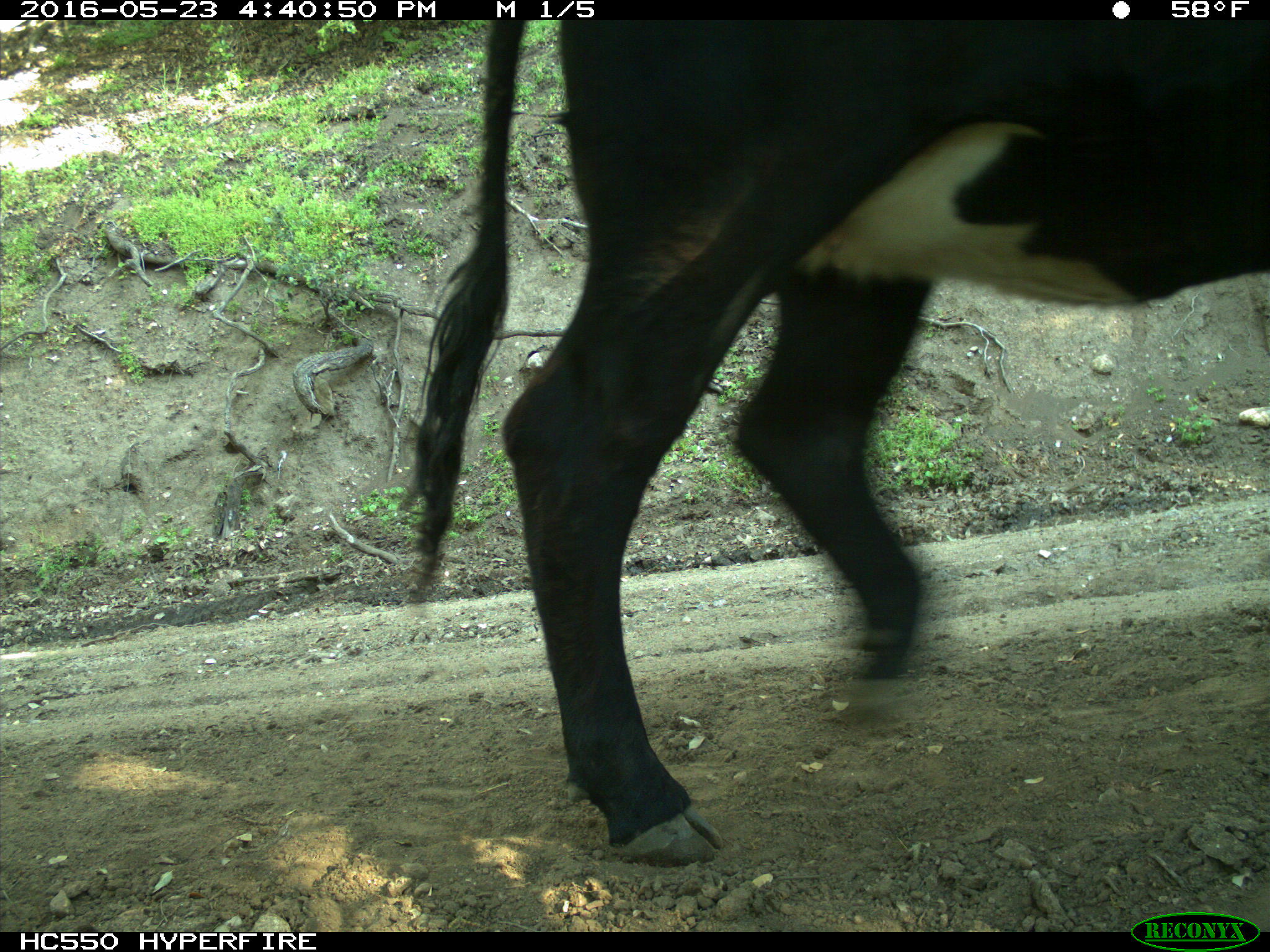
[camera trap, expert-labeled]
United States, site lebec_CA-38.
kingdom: Animalia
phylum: Chordata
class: Mammalia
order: Artiodactyla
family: Bovidae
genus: Bos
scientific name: Bos taurus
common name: domestic cow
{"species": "Bos taurus (domestic cow)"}